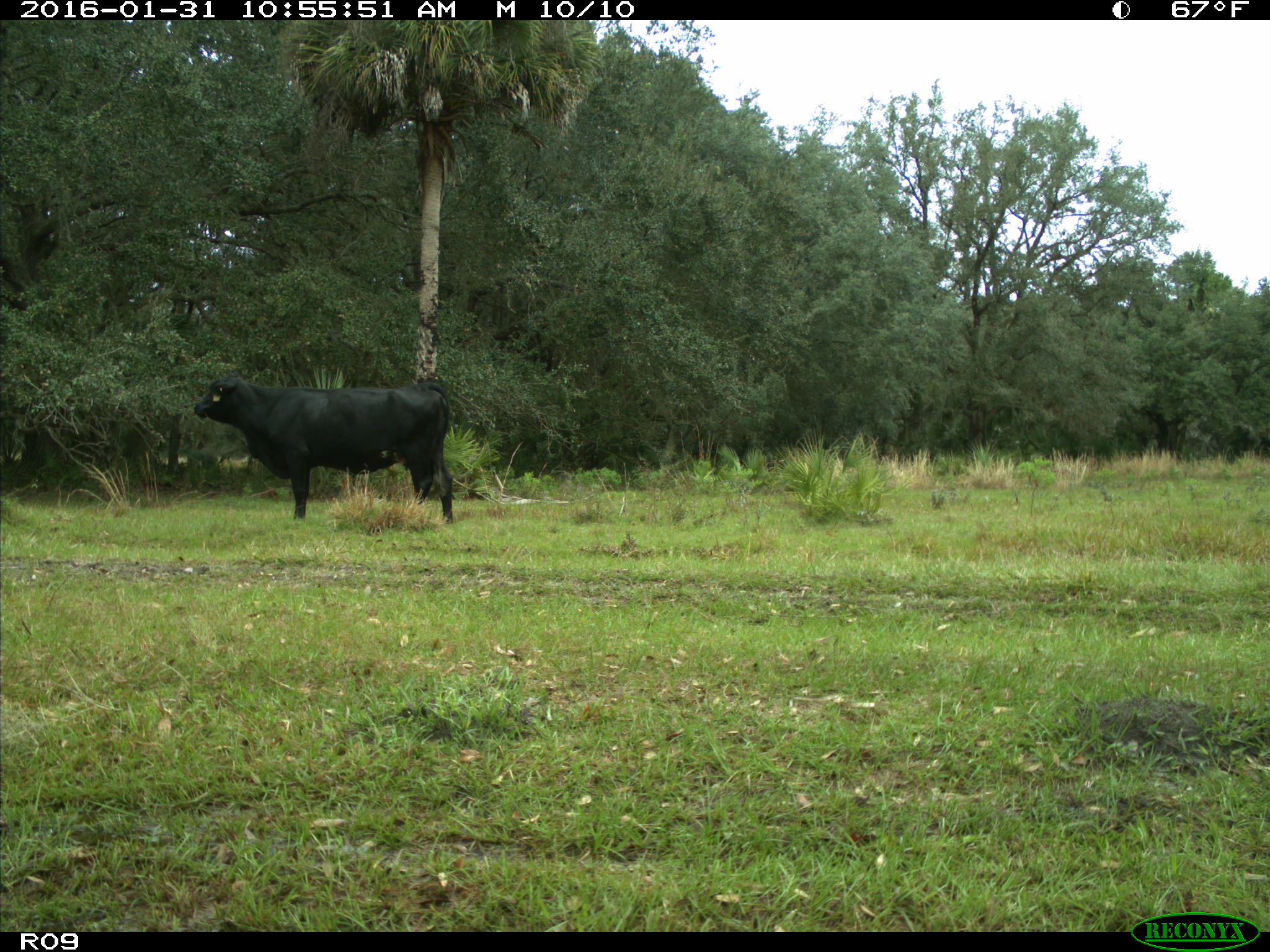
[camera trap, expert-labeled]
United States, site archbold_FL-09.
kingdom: Animalia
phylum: Chordata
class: Mammalia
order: Artiodactyla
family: Bovidae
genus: Bos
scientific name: Bos taurus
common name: domestic cow